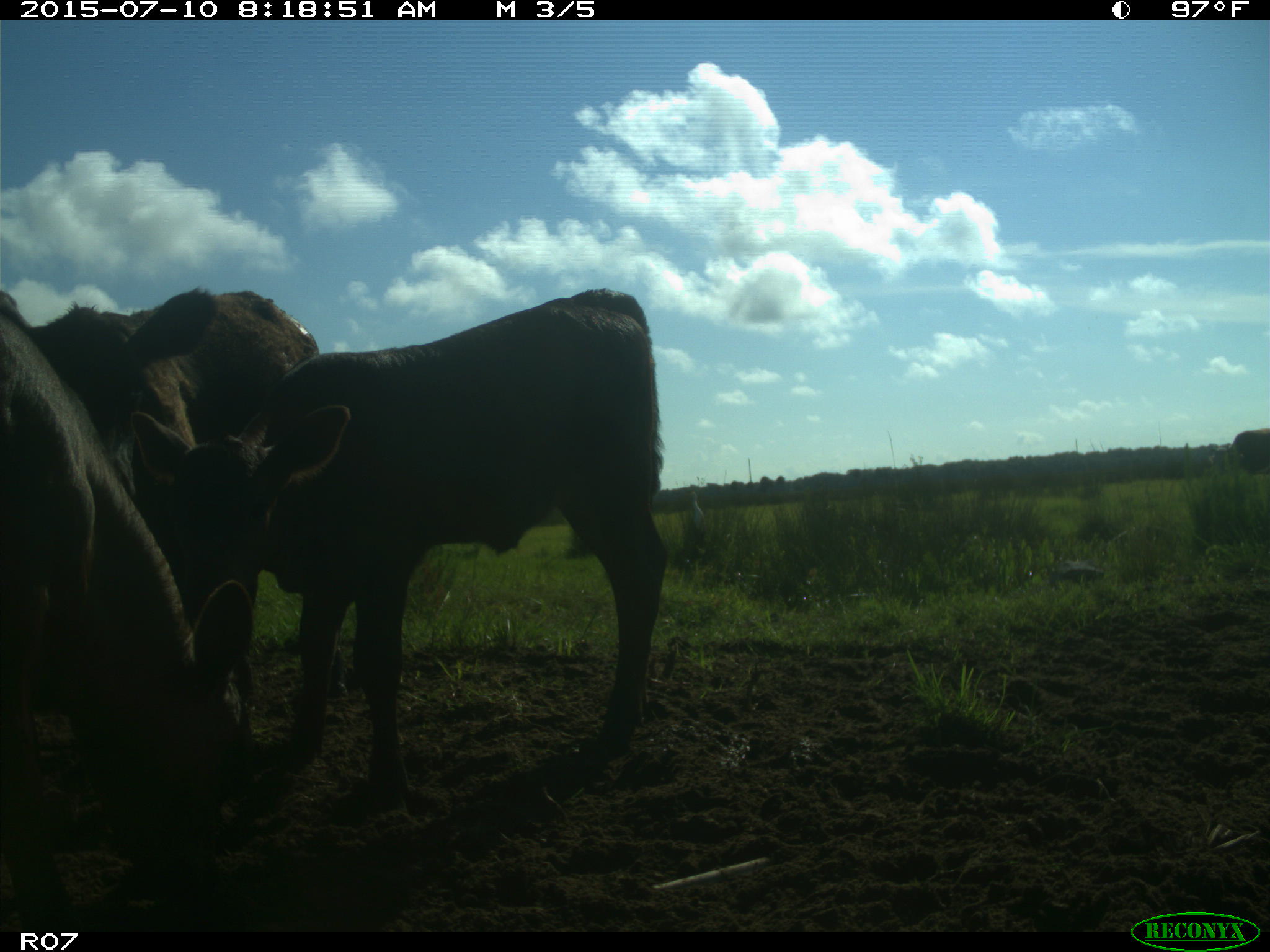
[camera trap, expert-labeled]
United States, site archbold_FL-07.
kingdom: Animalia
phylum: Chordata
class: Mammalia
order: Artiodactyla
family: Bovidae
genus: Bos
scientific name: Bos taurus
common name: domestic cow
Bos taurus (domestic cow).